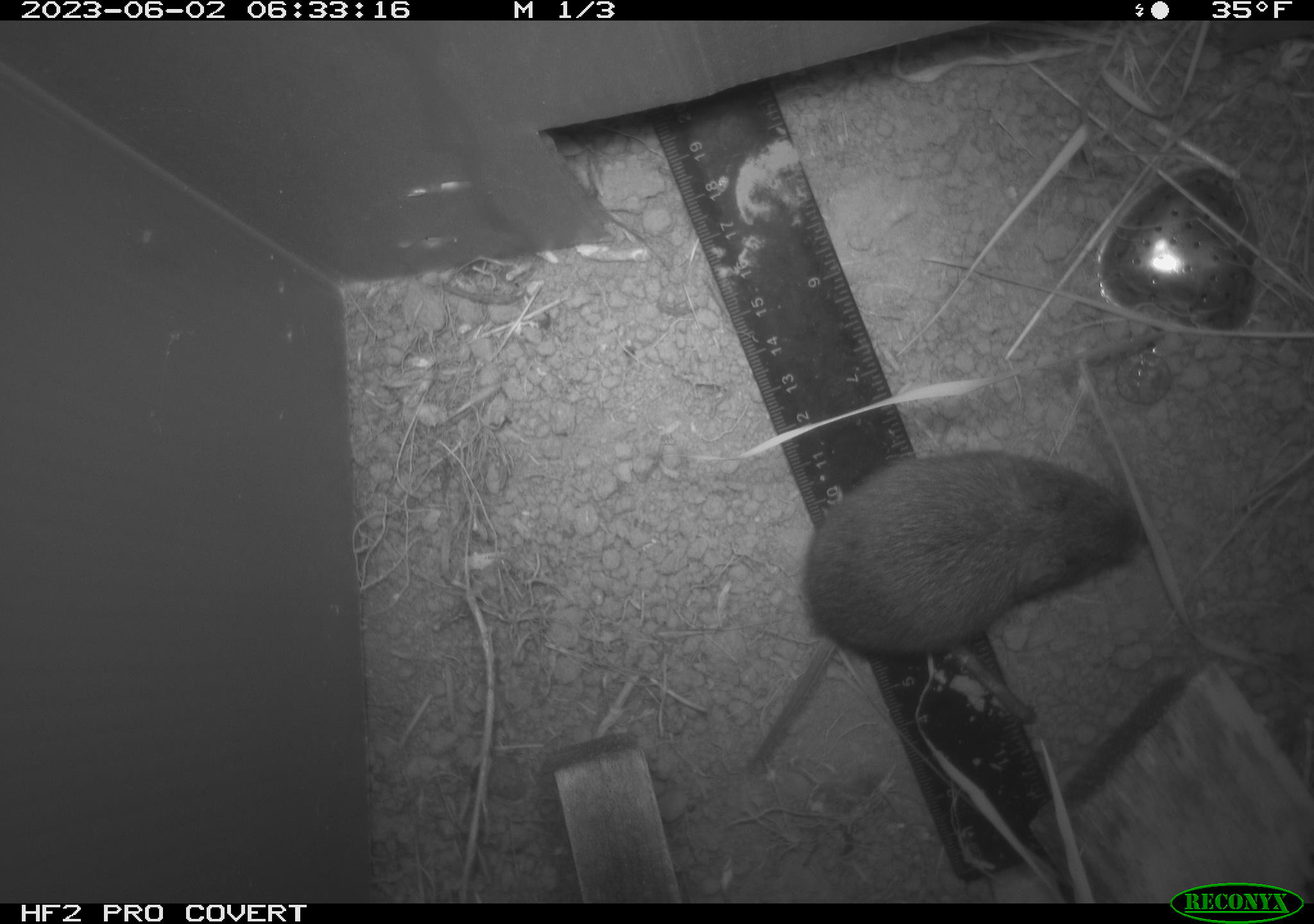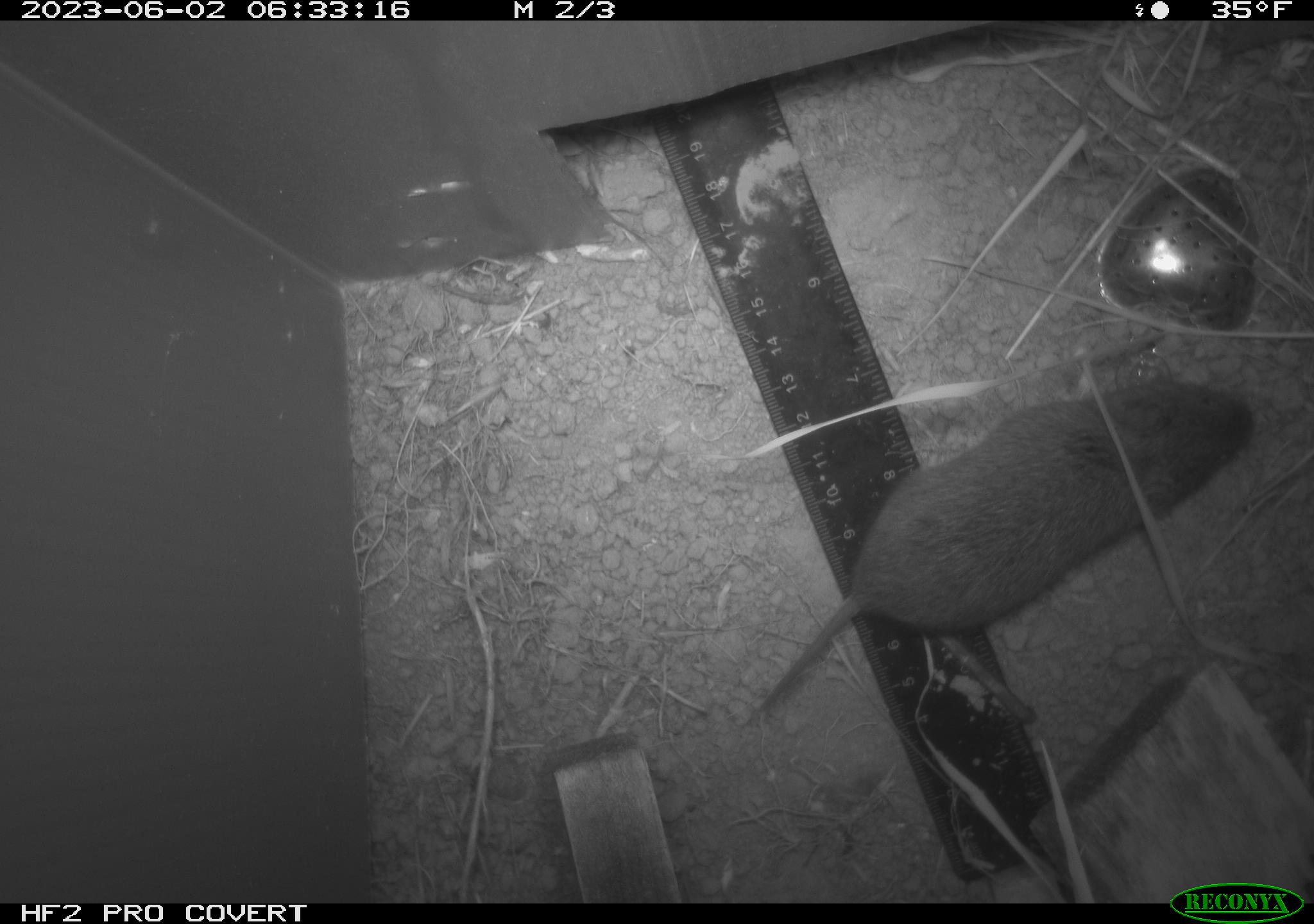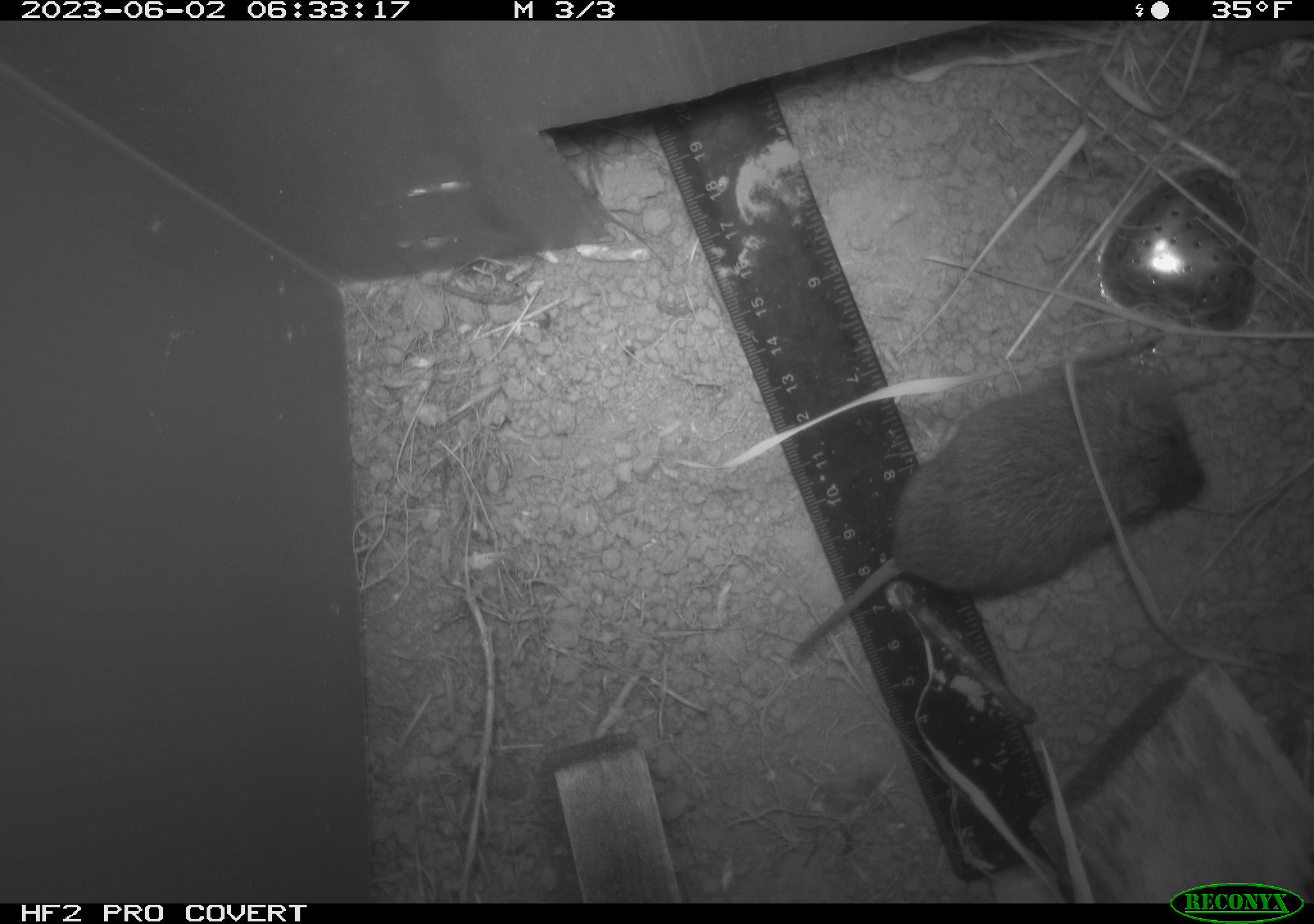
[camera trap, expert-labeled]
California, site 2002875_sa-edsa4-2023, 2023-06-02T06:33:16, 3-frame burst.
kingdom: Animalia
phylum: Chordata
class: Mammalia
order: Rodentia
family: Cricetidae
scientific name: Arvicolinae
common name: voles, lemmings, and muskrats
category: arvicolinae subfamily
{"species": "arvicolinae subfamily (voles, lemmings, and muskrats) (Arvicolinae)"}